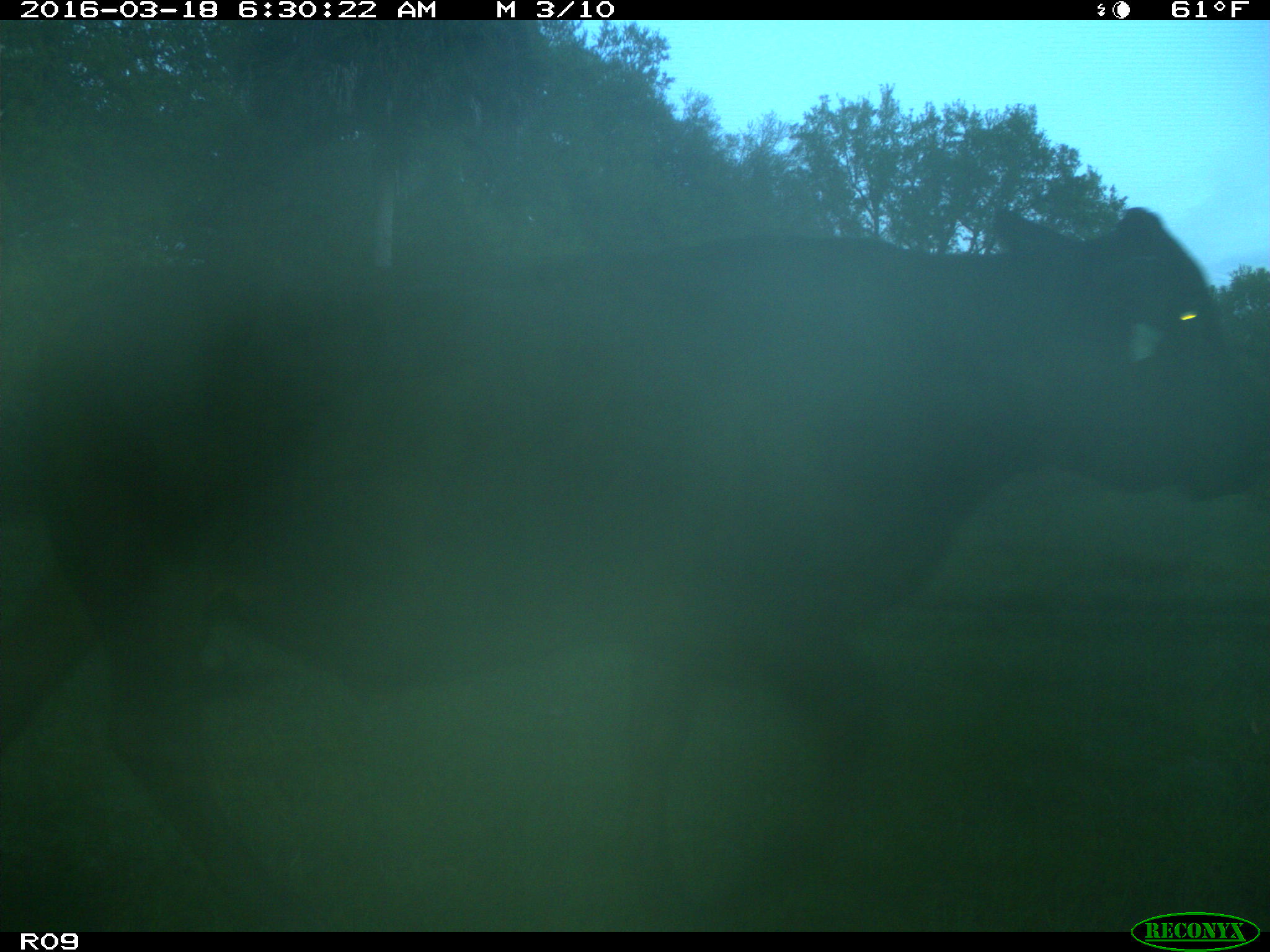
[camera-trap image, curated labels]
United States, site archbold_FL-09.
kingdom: Animalia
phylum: Chordata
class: Mammalia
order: Artiodactyla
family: Bovidae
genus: Bos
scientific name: Bos taurus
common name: domestic cow